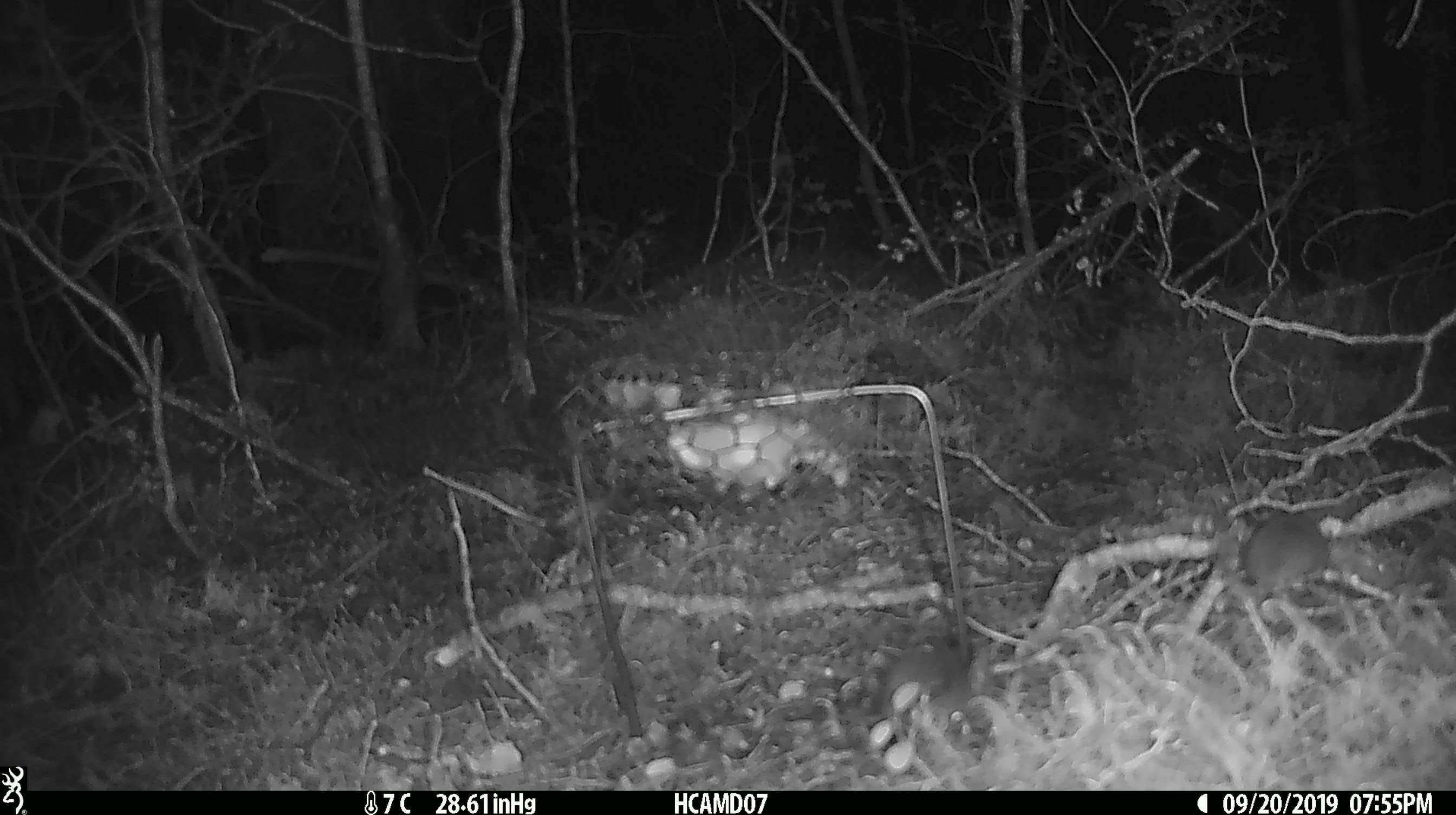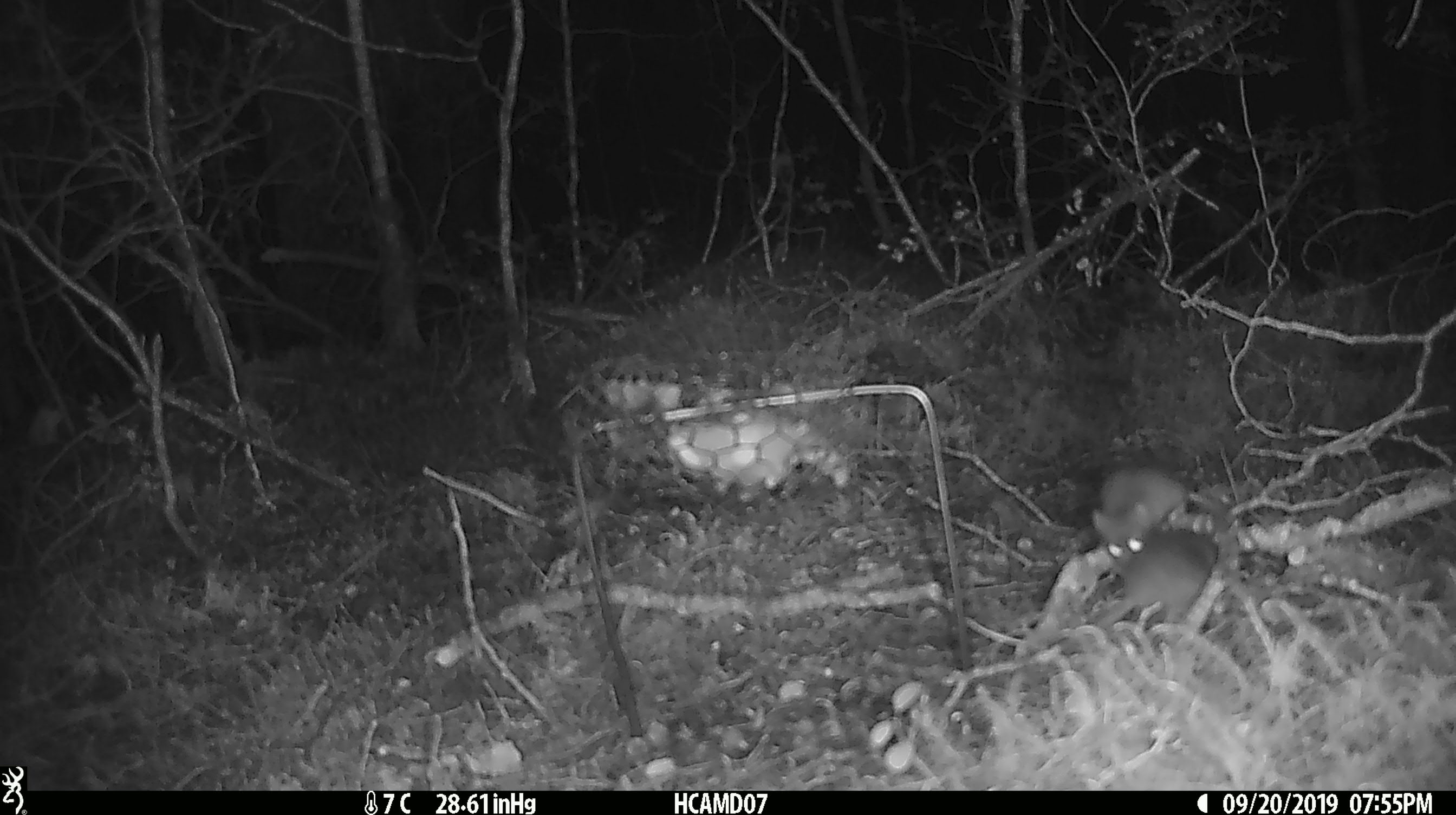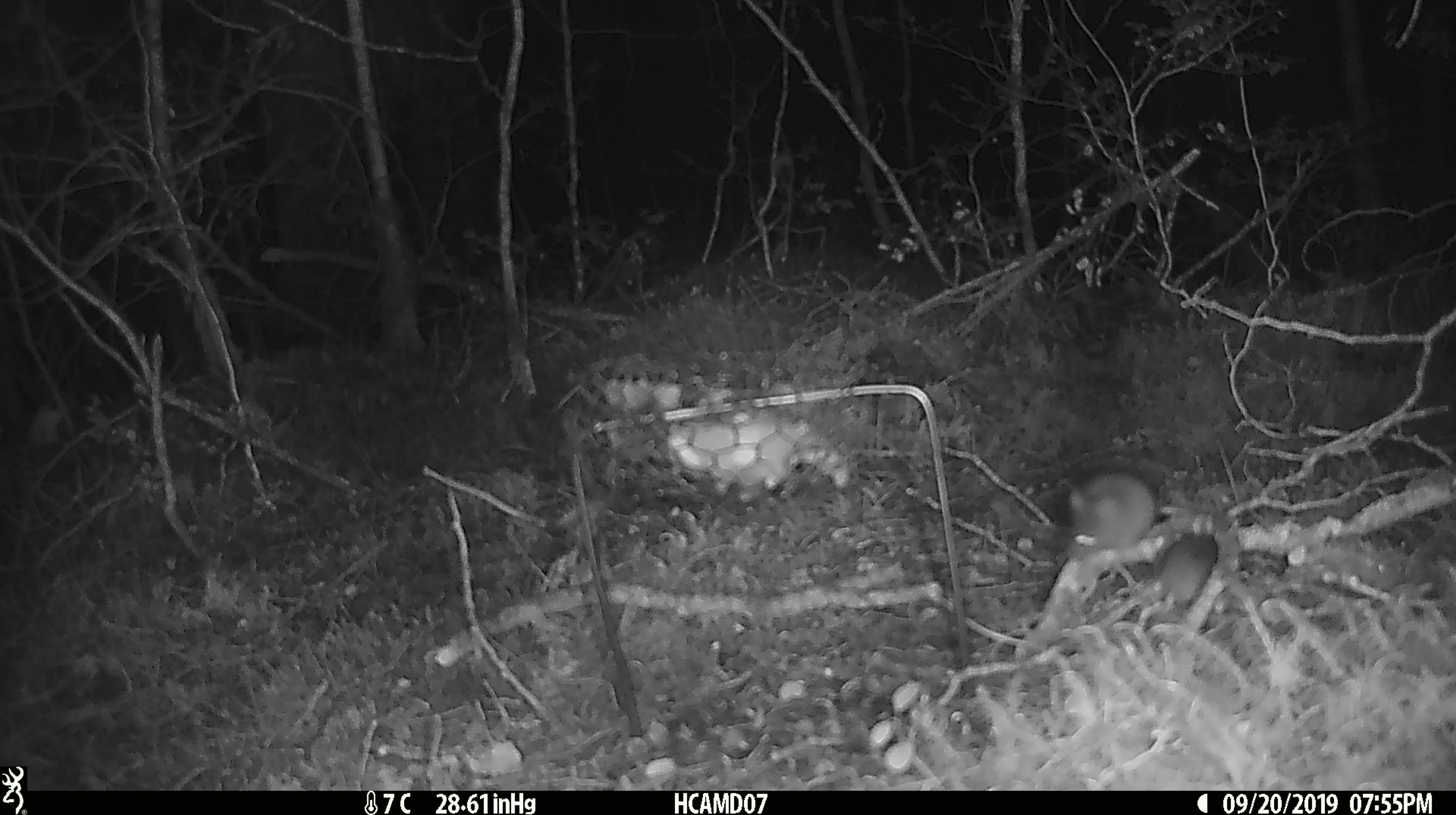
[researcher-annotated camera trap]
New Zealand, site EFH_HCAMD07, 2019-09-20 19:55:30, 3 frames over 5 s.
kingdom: Animalia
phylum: Chordata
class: Mammalia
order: Rodentia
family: Muridae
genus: Mus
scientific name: Mus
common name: mouse